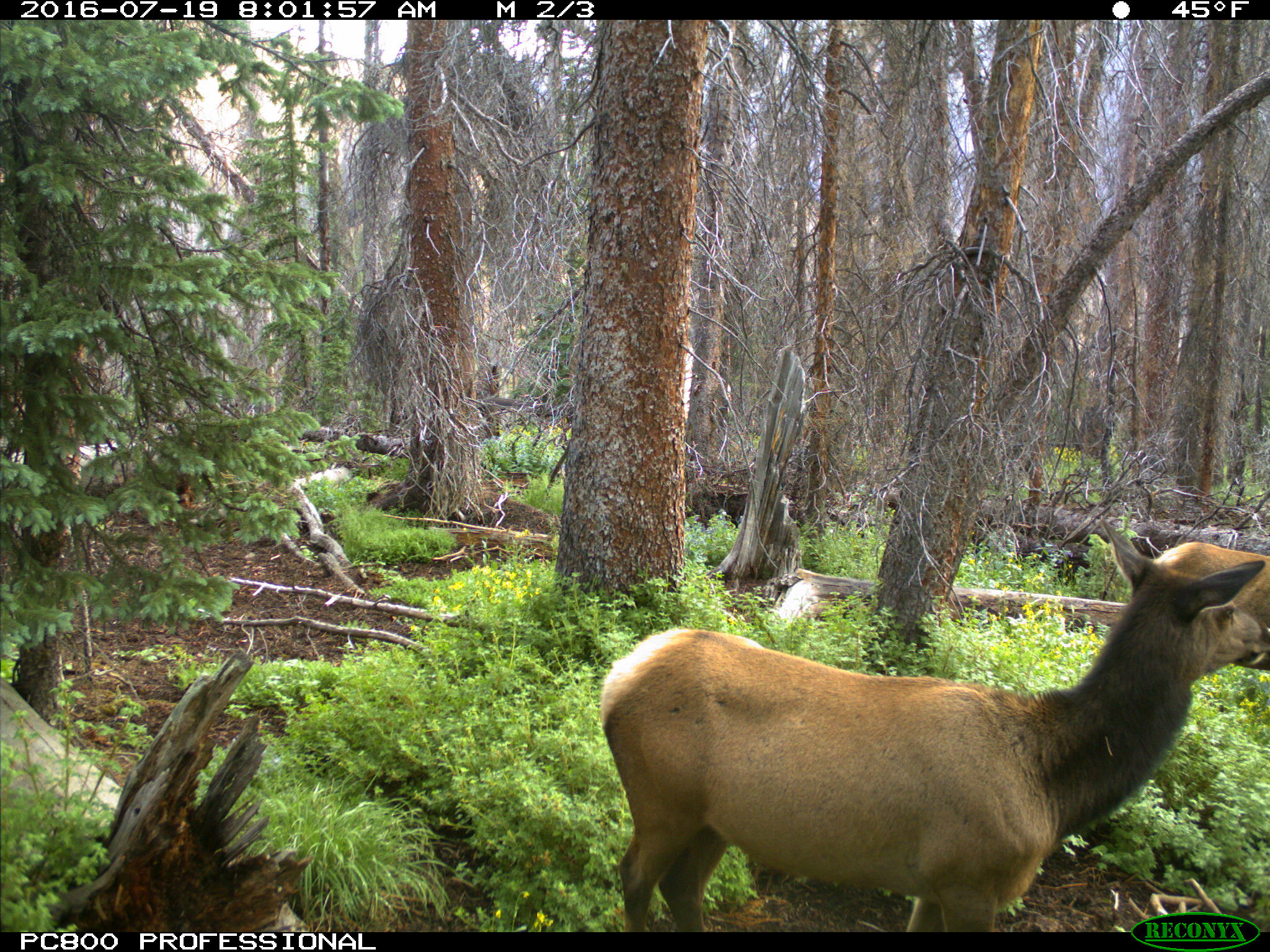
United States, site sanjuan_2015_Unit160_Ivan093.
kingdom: Animalia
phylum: Chordata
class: Mammalia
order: Artiodactyla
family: Cervidae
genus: Cervus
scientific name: Cervus elaphus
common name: red deer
Cervus elaphus (red deer).